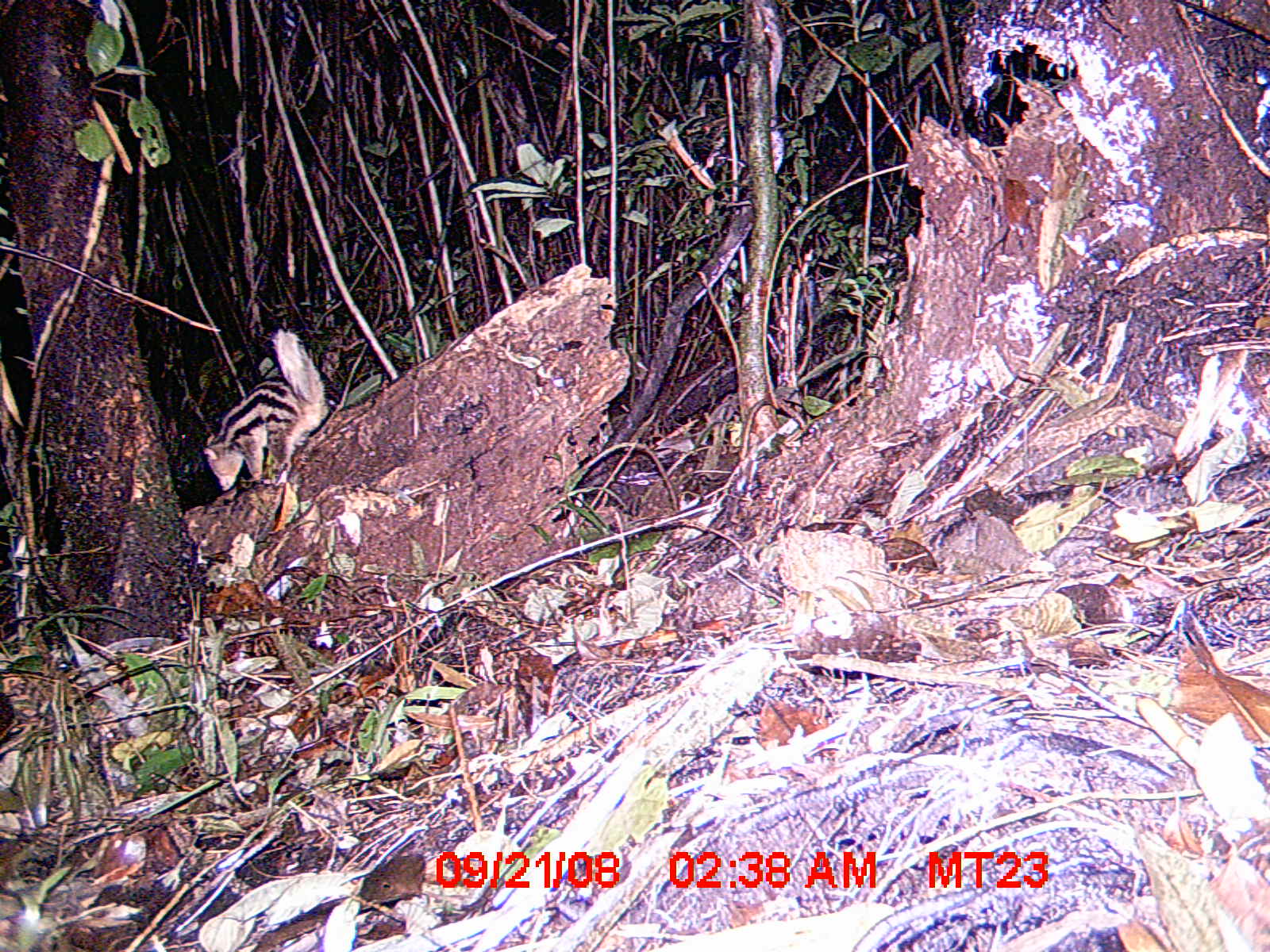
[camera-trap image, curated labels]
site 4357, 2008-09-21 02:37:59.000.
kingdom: Animalia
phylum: Chordata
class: Mammalia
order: Carnivora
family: Eupleridae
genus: Galidictis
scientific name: Galidictis fasciata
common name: broad-striped vontsira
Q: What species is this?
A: Galidictis fasciata (broad-striped vontsira).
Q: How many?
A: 1.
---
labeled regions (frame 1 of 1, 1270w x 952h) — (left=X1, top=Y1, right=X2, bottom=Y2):
galidictis fasciata: (left=203, top=329, right=329, bottom=490)